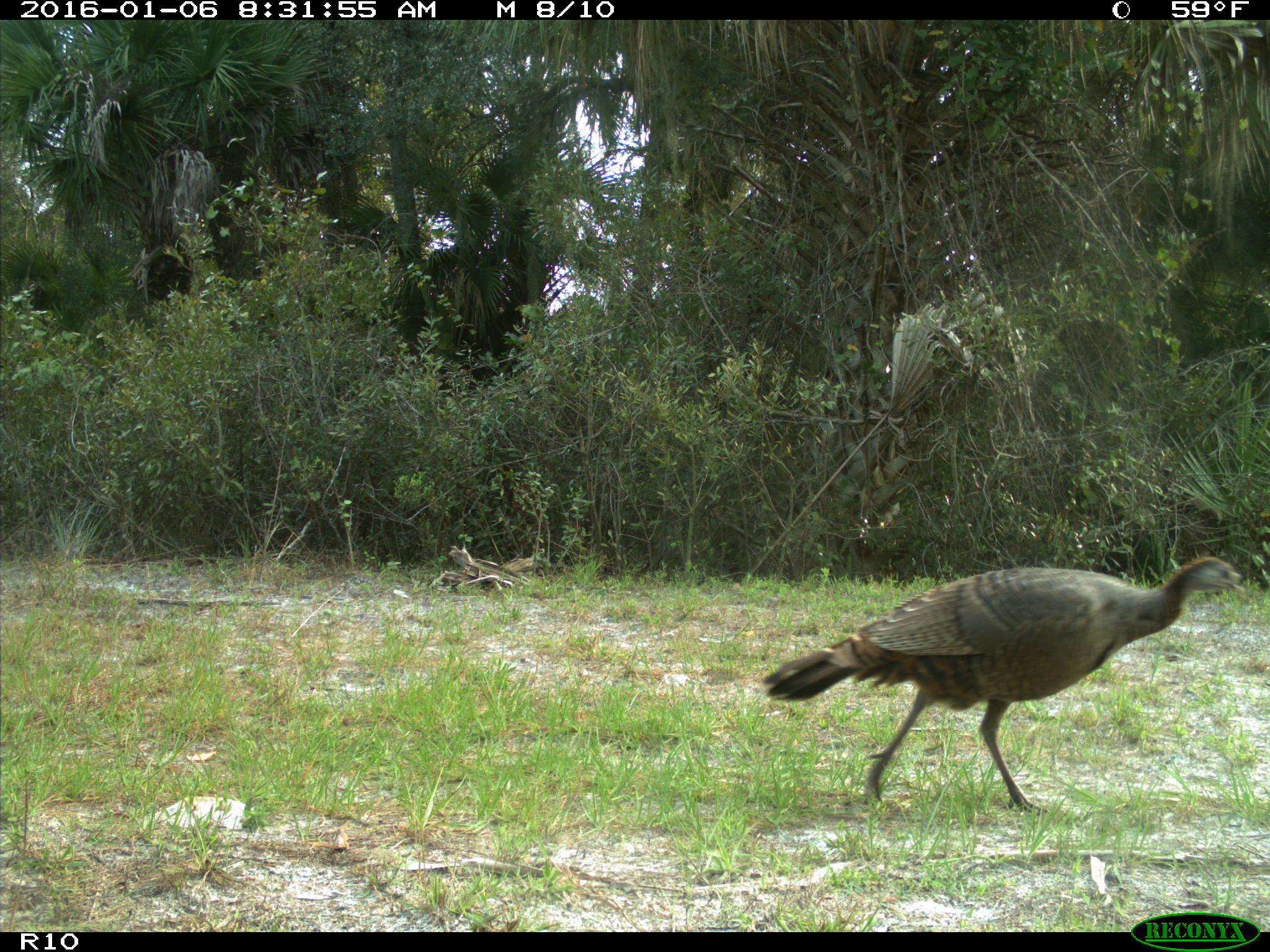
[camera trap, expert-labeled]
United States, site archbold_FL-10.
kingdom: Animalia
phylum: Chordata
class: Aves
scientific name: Aves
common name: birds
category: unidentified bird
Unidentified bird (birds) (Aves).